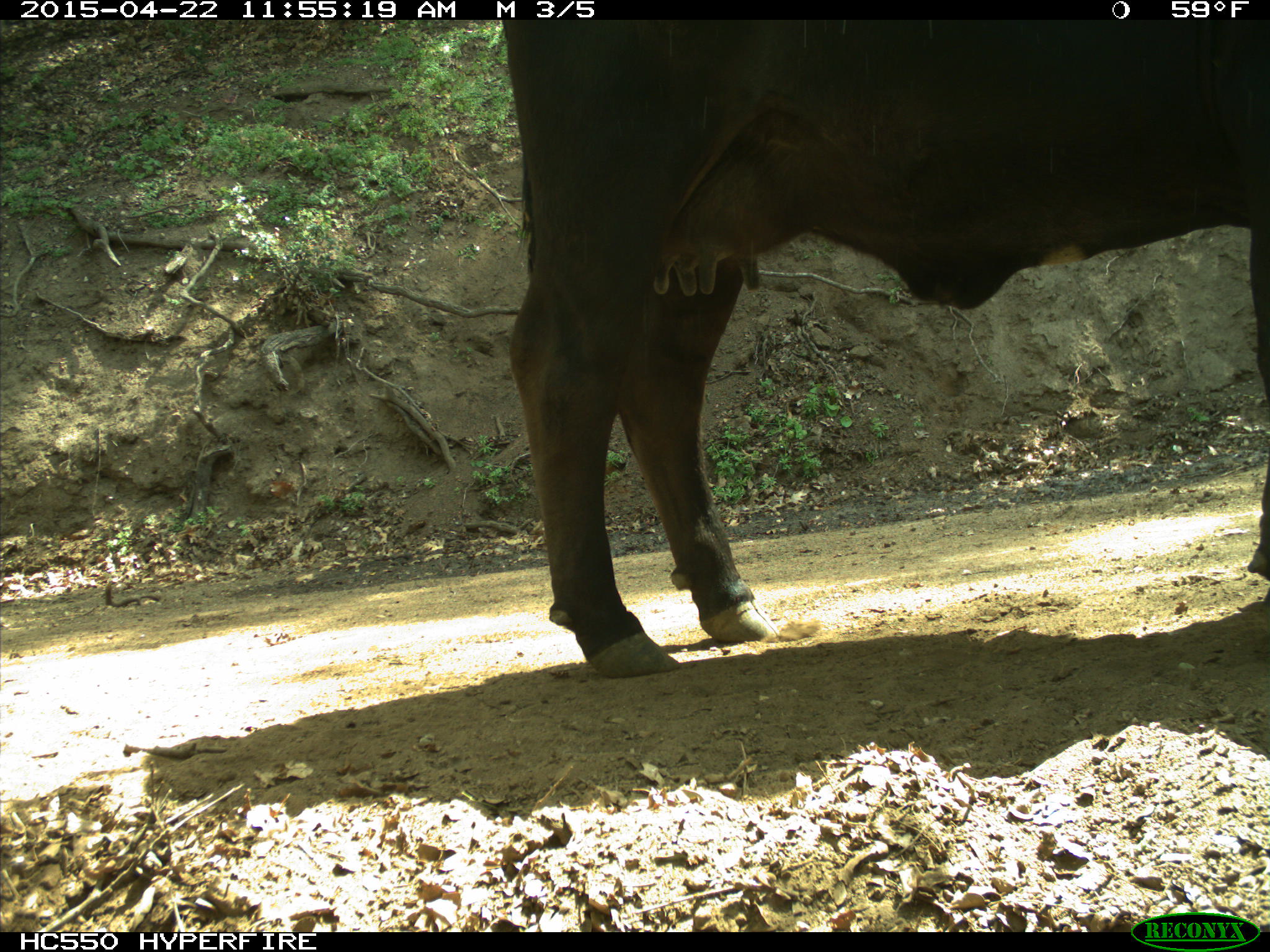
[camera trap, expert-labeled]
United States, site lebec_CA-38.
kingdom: Animalia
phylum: Chordata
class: Mammalia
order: Artiodactyla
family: Bovidae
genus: Bos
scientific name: Bos taurus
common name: domestic cow